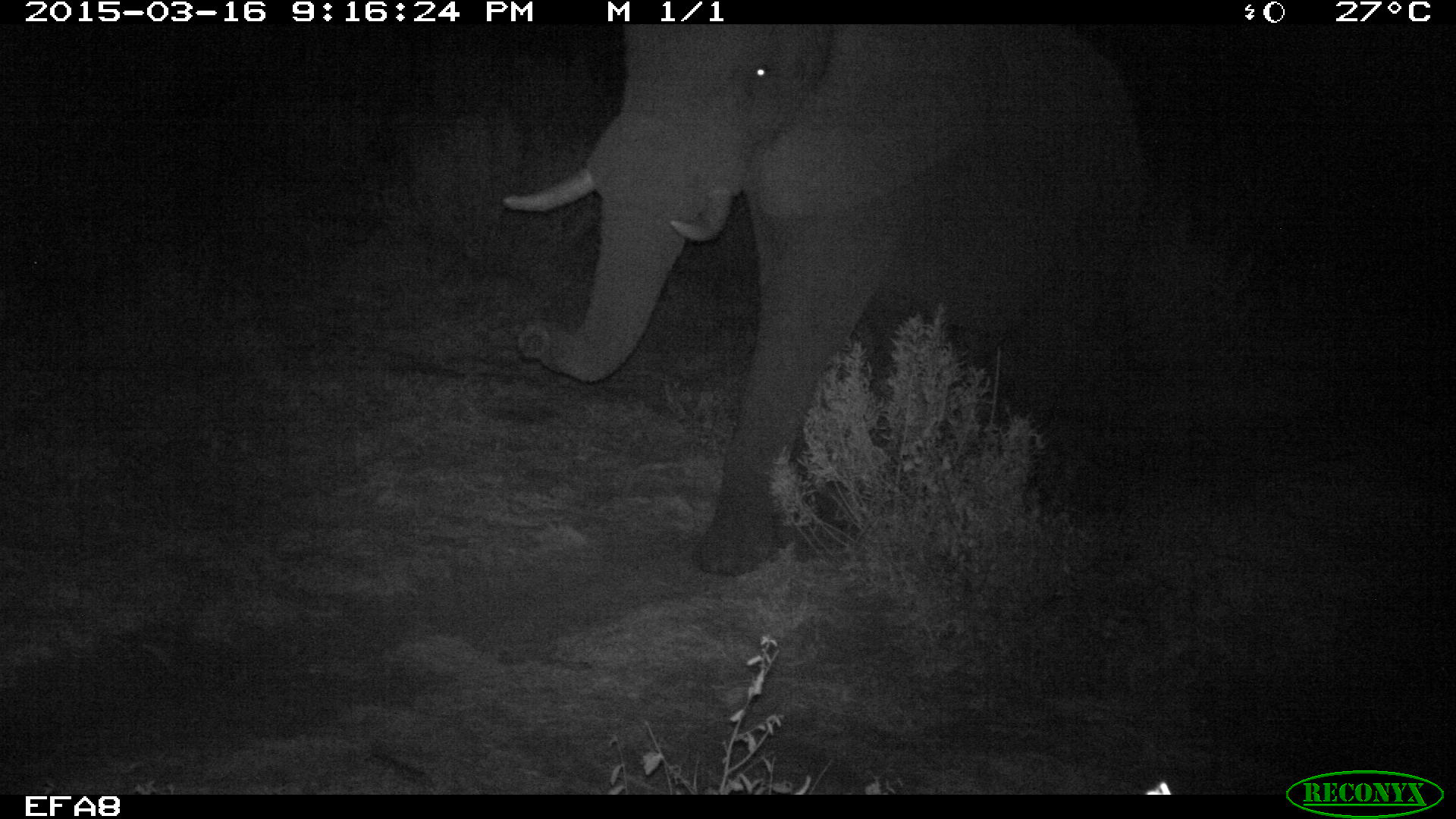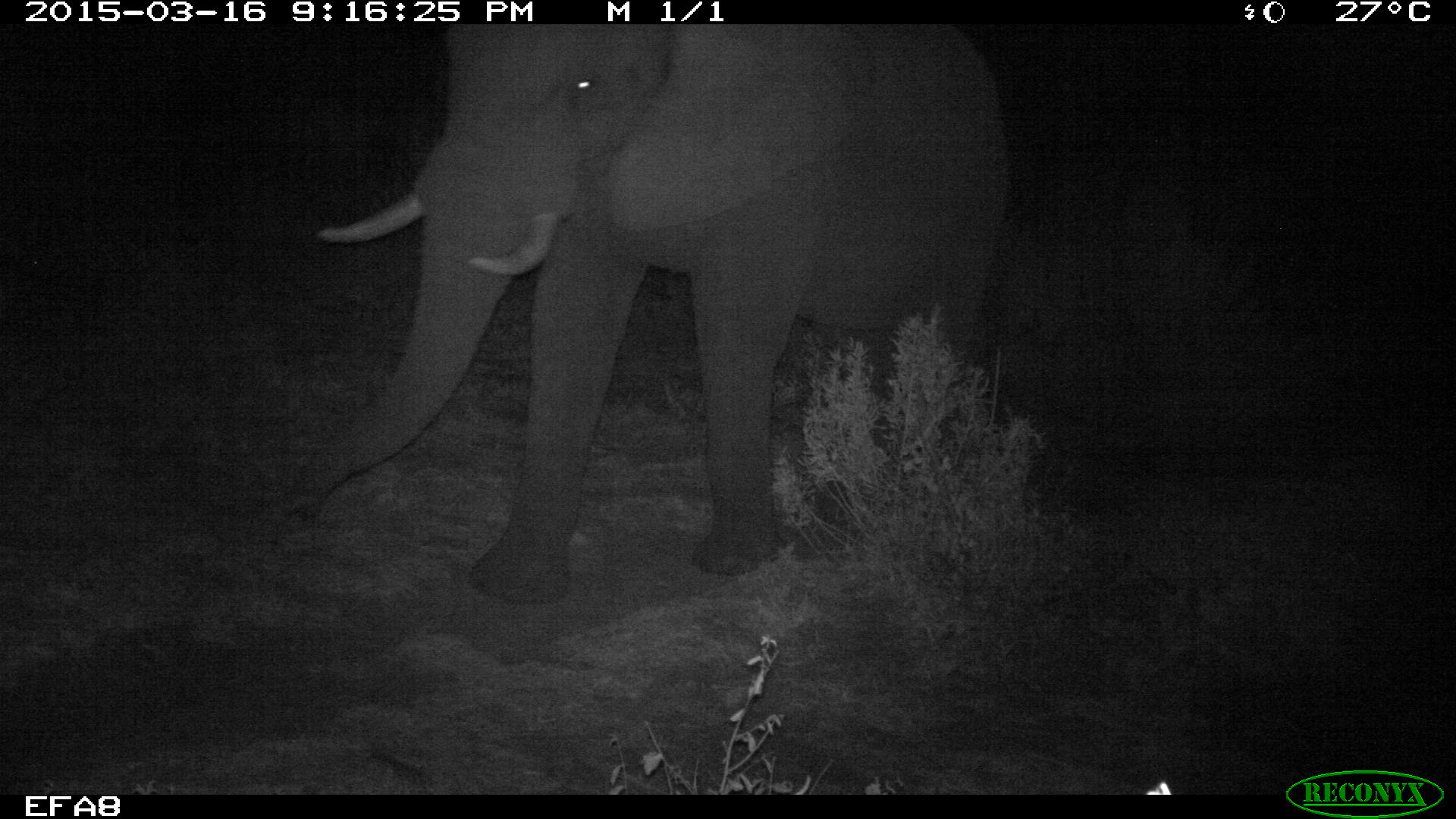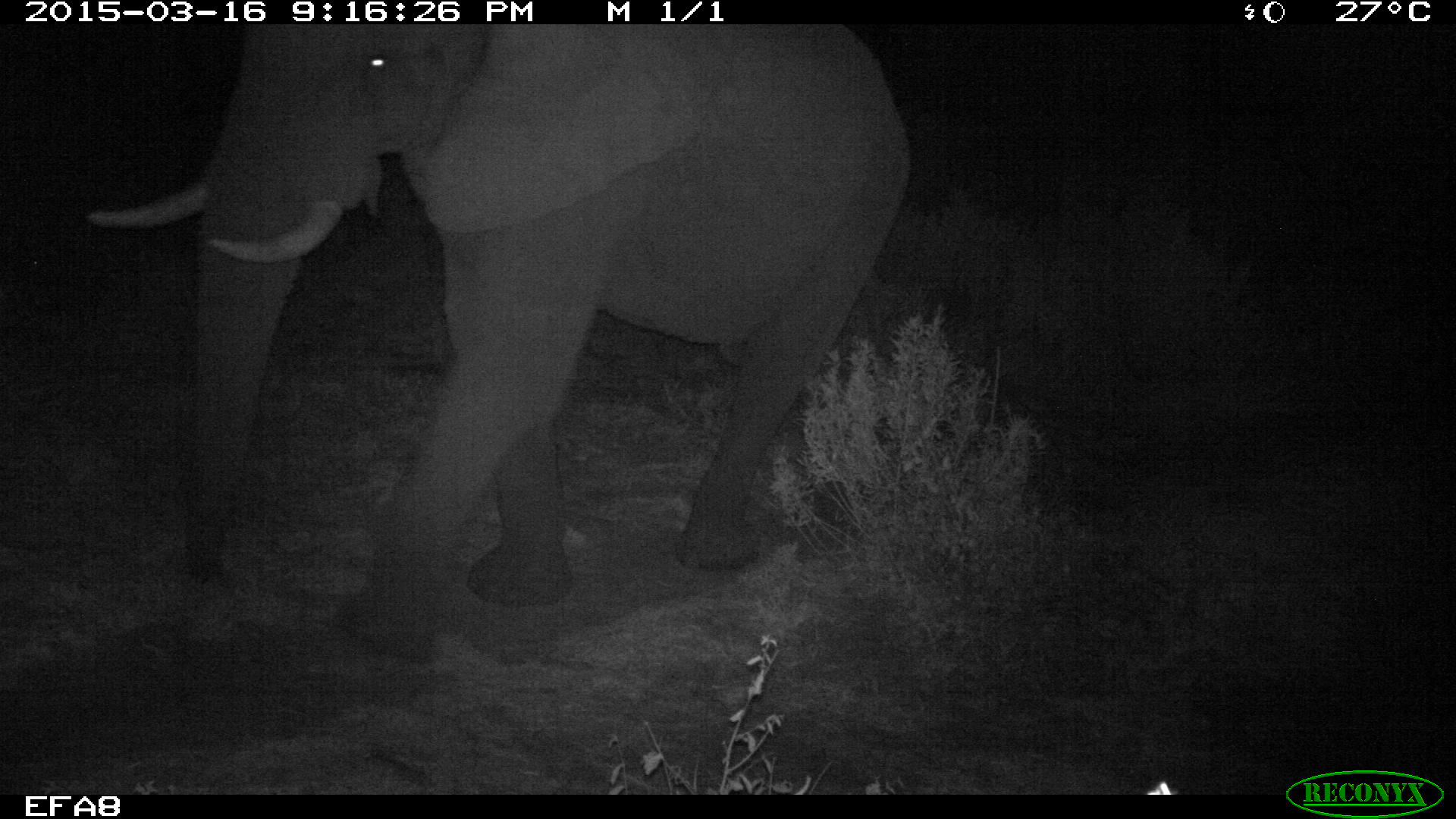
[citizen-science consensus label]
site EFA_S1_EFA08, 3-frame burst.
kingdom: Animalia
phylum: Chordata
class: Mammalia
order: Proboscidea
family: Elephantidae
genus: Loxodonta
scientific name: Loxodonta africana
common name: african bush elephant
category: elephant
Elephant (african bush elephant) (Loxodonta africana), count 1. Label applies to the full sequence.